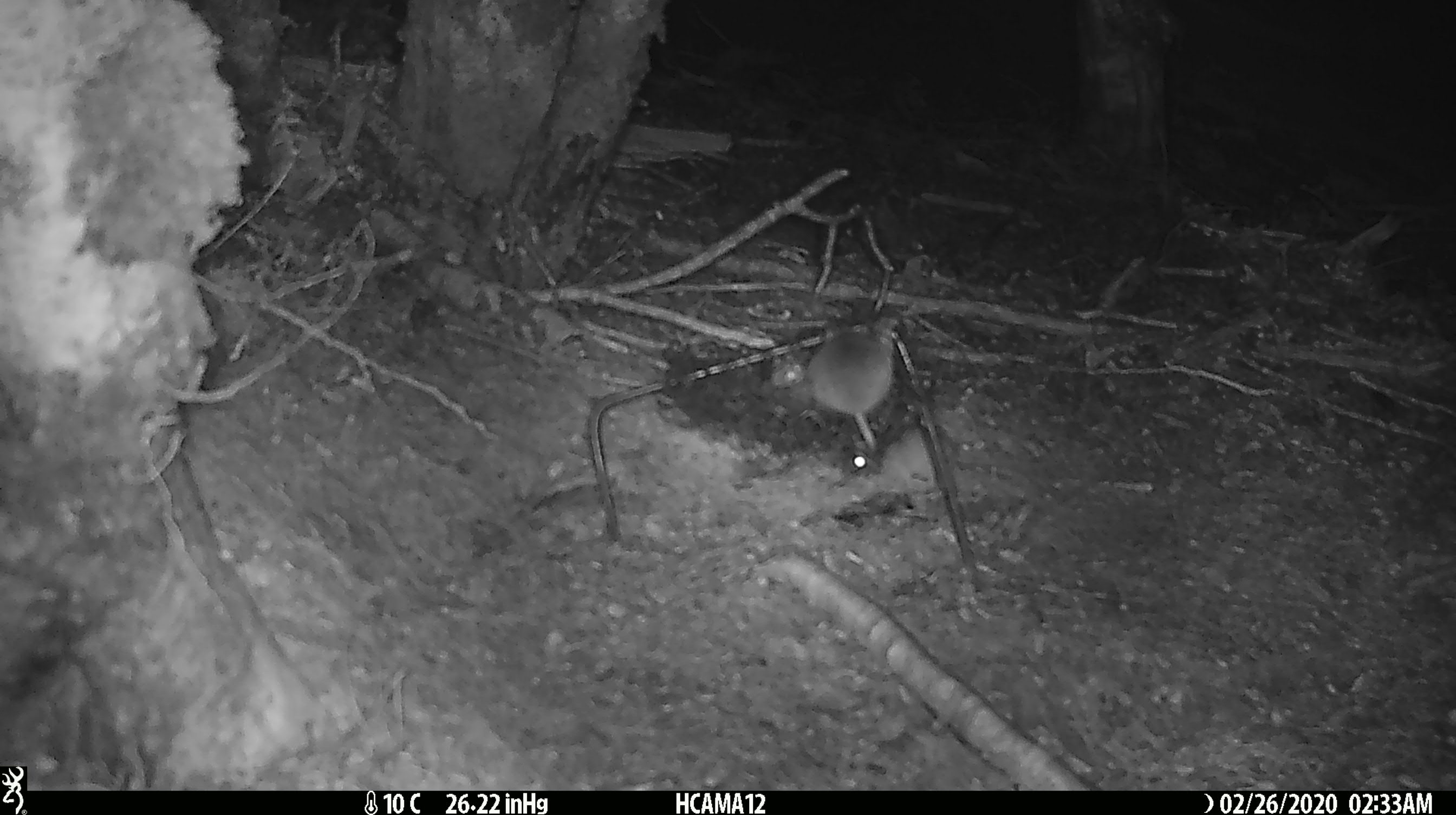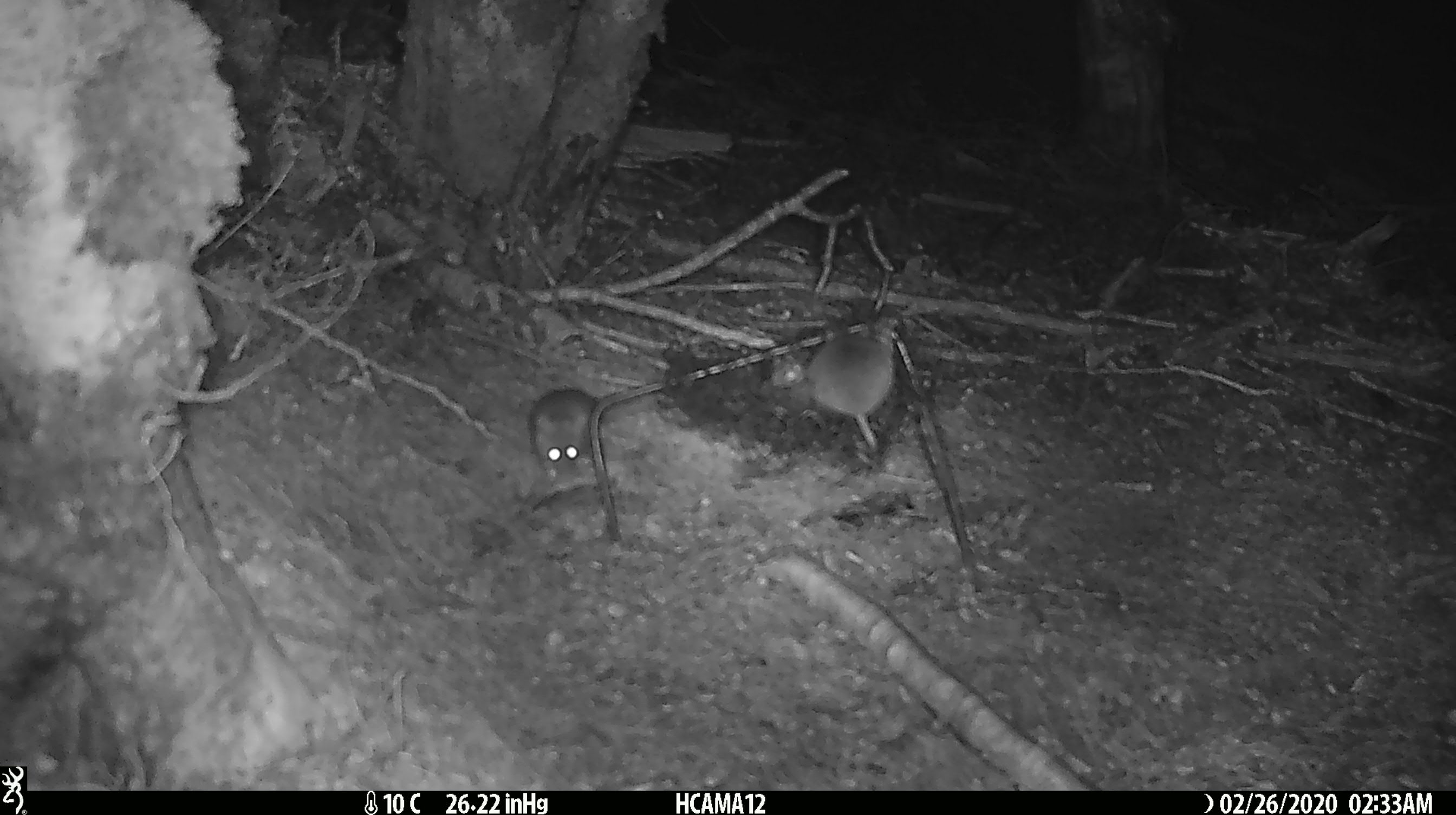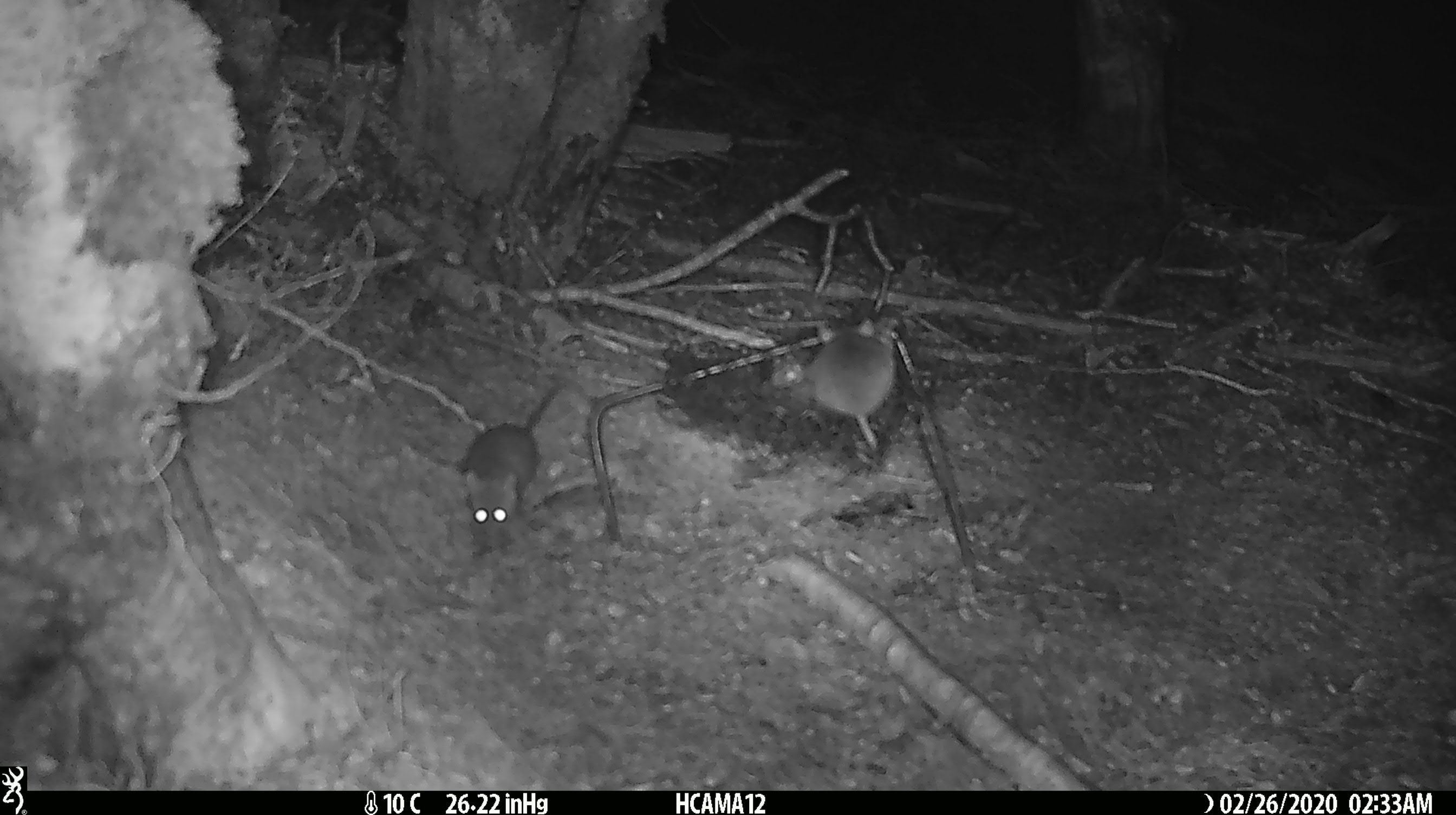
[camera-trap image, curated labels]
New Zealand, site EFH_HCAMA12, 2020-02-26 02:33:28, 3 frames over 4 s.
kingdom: Animalia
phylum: Chordata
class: Mammalia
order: Rodentia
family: Muridae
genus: Mus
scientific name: Mus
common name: mouse